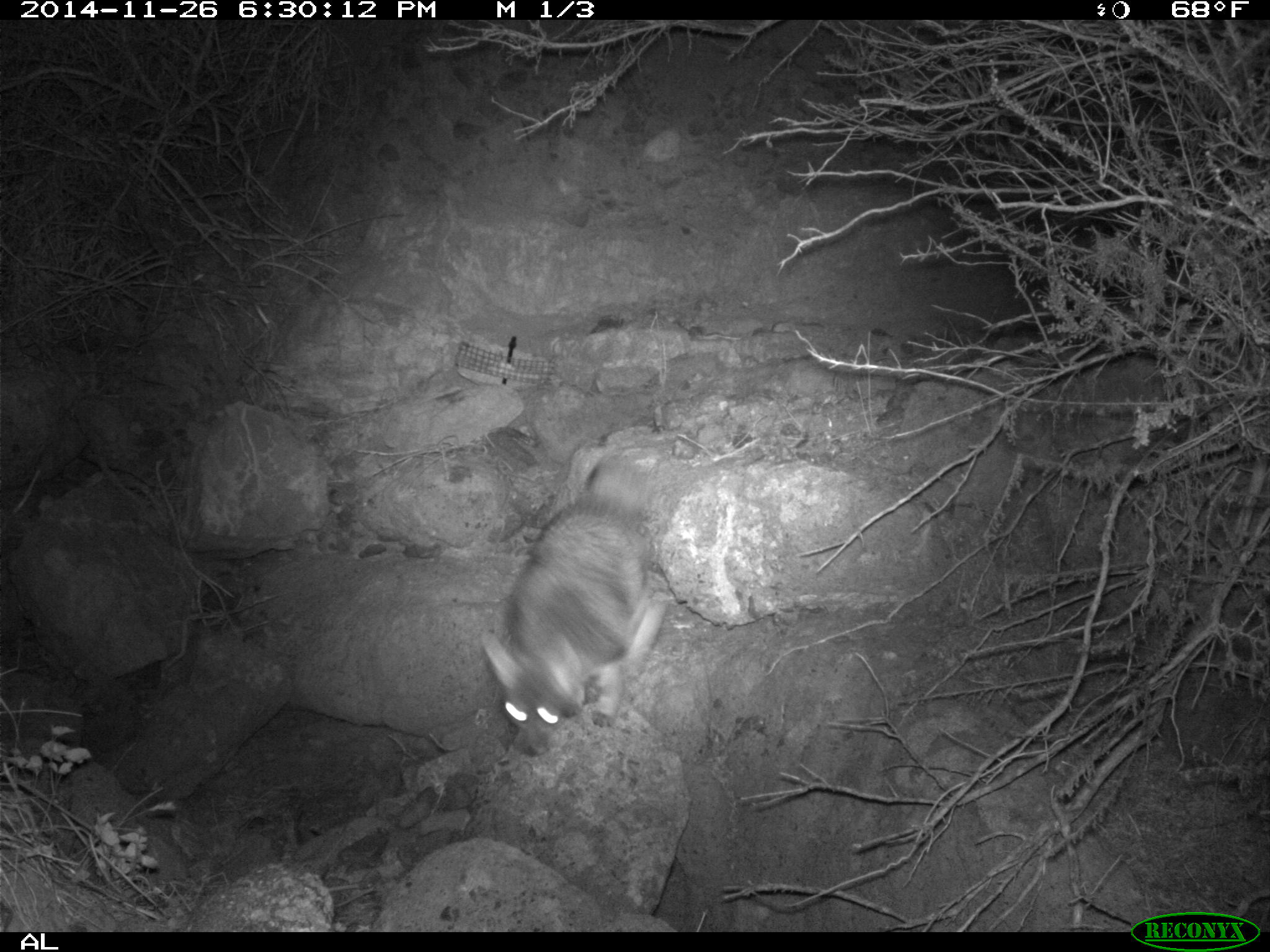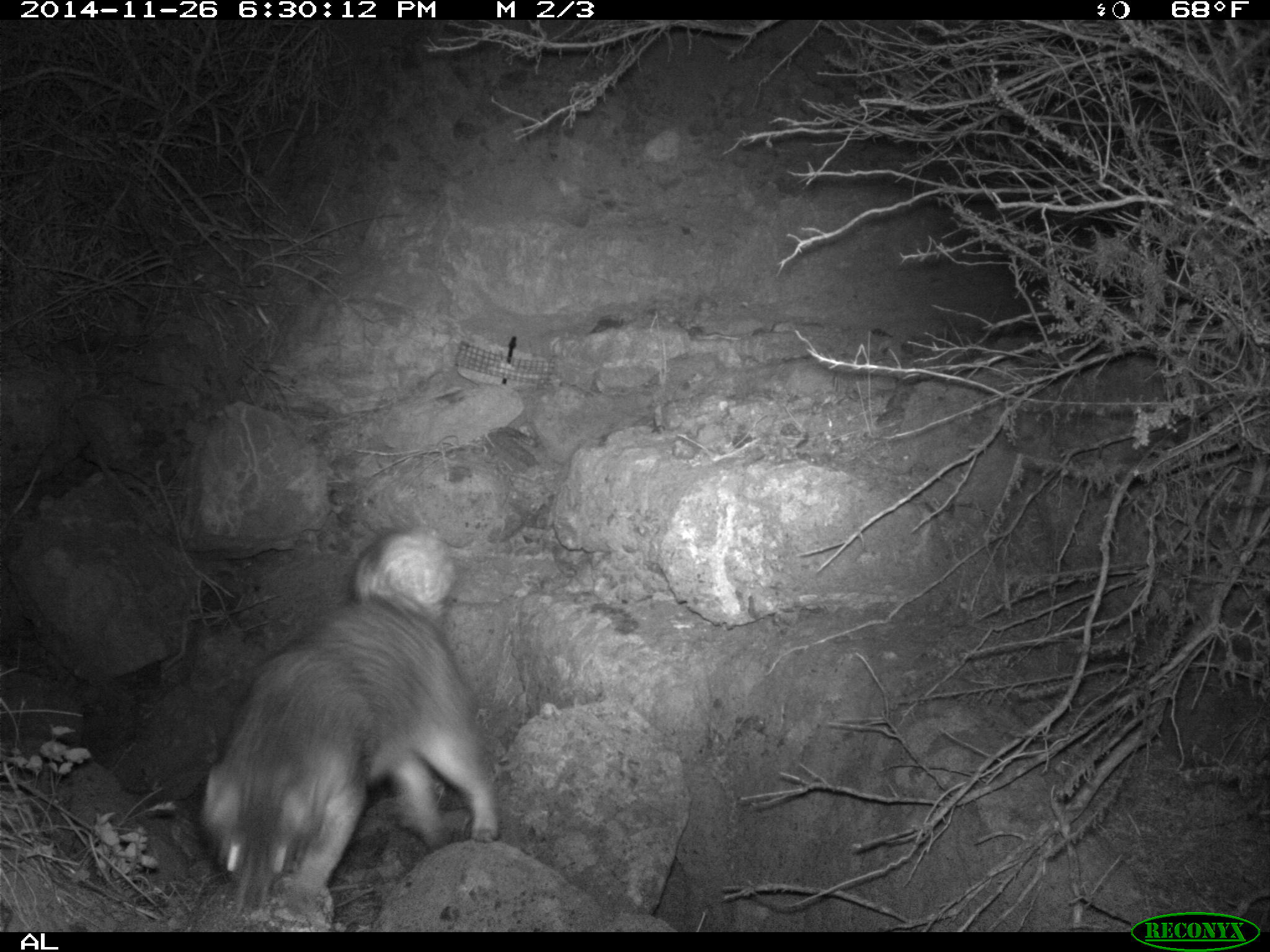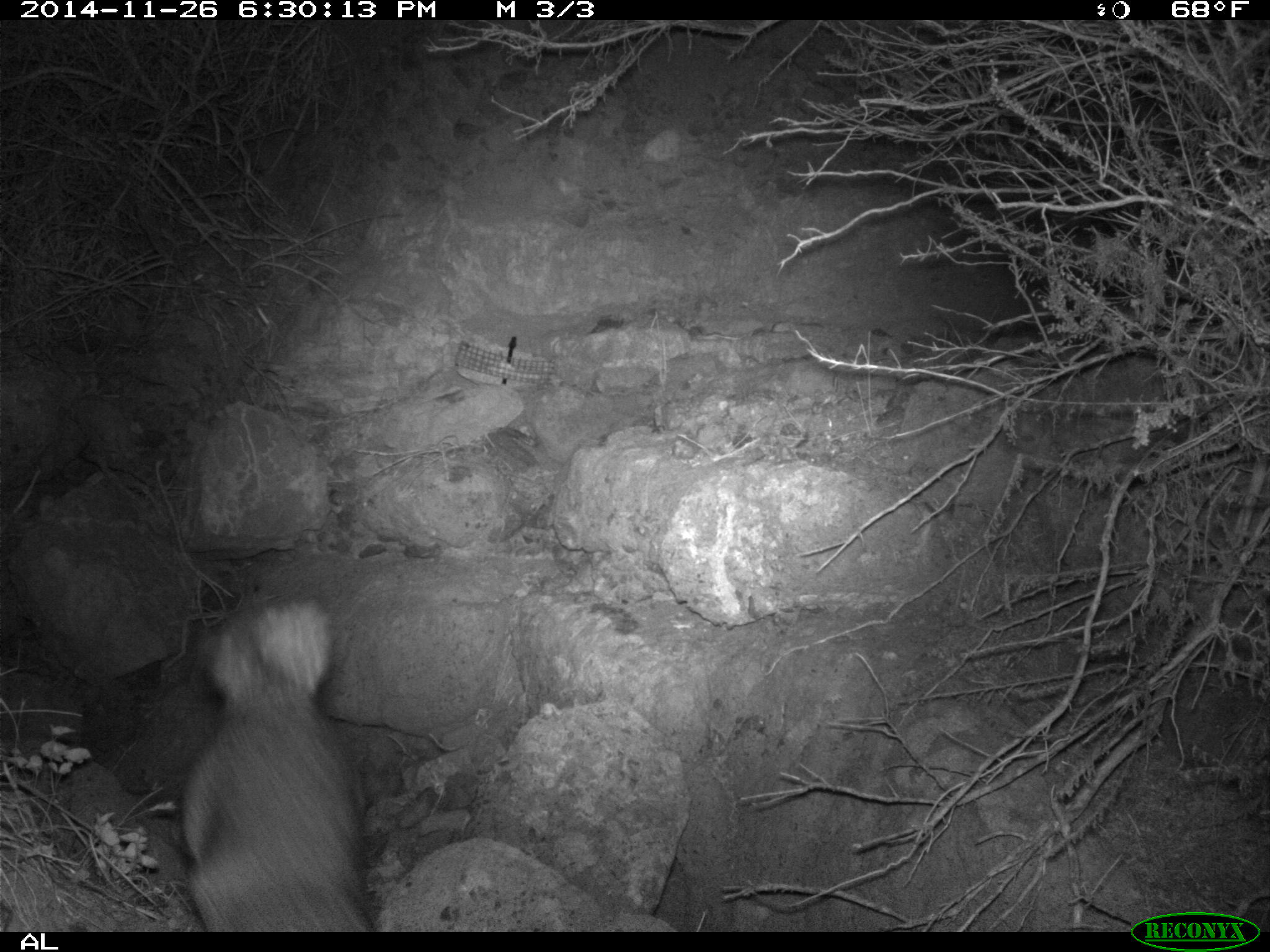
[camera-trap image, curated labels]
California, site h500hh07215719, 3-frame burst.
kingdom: Animalia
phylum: Chordata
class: Mammalia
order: Carnivora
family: Canidae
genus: Urocyon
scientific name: Urocyon littoralis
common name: island fox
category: fox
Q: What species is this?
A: Fox (island fox) (Urocyon littoralis).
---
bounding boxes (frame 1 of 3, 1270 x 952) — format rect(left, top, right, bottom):
fox: rect(482, 454, 664, 757)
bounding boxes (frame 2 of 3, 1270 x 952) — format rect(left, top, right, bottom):
fox: rect(198, 531, 499, 910)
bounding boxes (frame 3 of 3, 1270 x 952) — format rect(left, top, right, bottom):
fox: rect(179, 598, 375, 932)